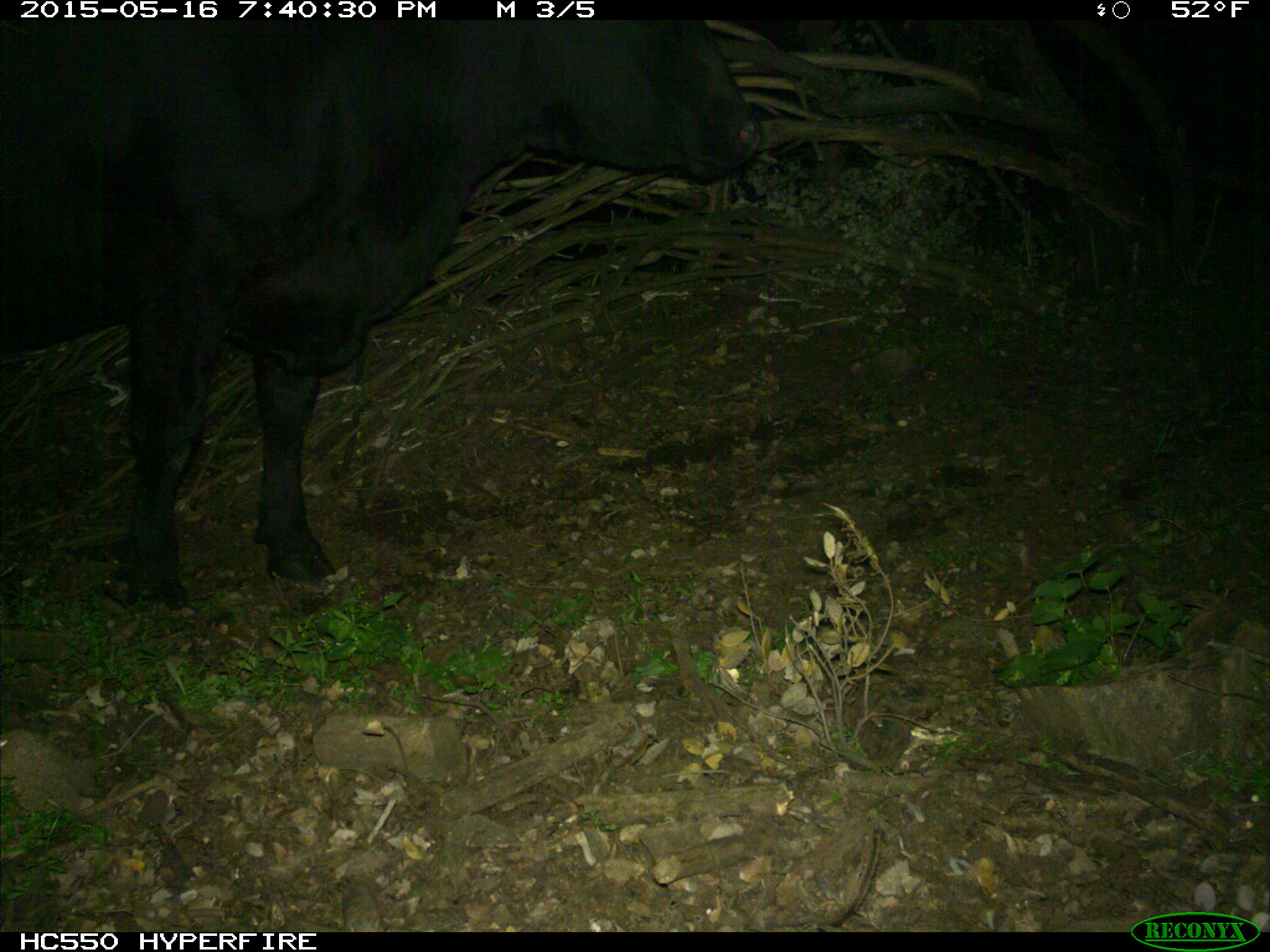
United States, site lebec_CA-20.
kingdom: Animalia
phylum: Chordata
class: Mammalia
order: Artiodactyla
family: Bovidae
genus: Bos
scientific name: Bos taurus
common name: domestic cow